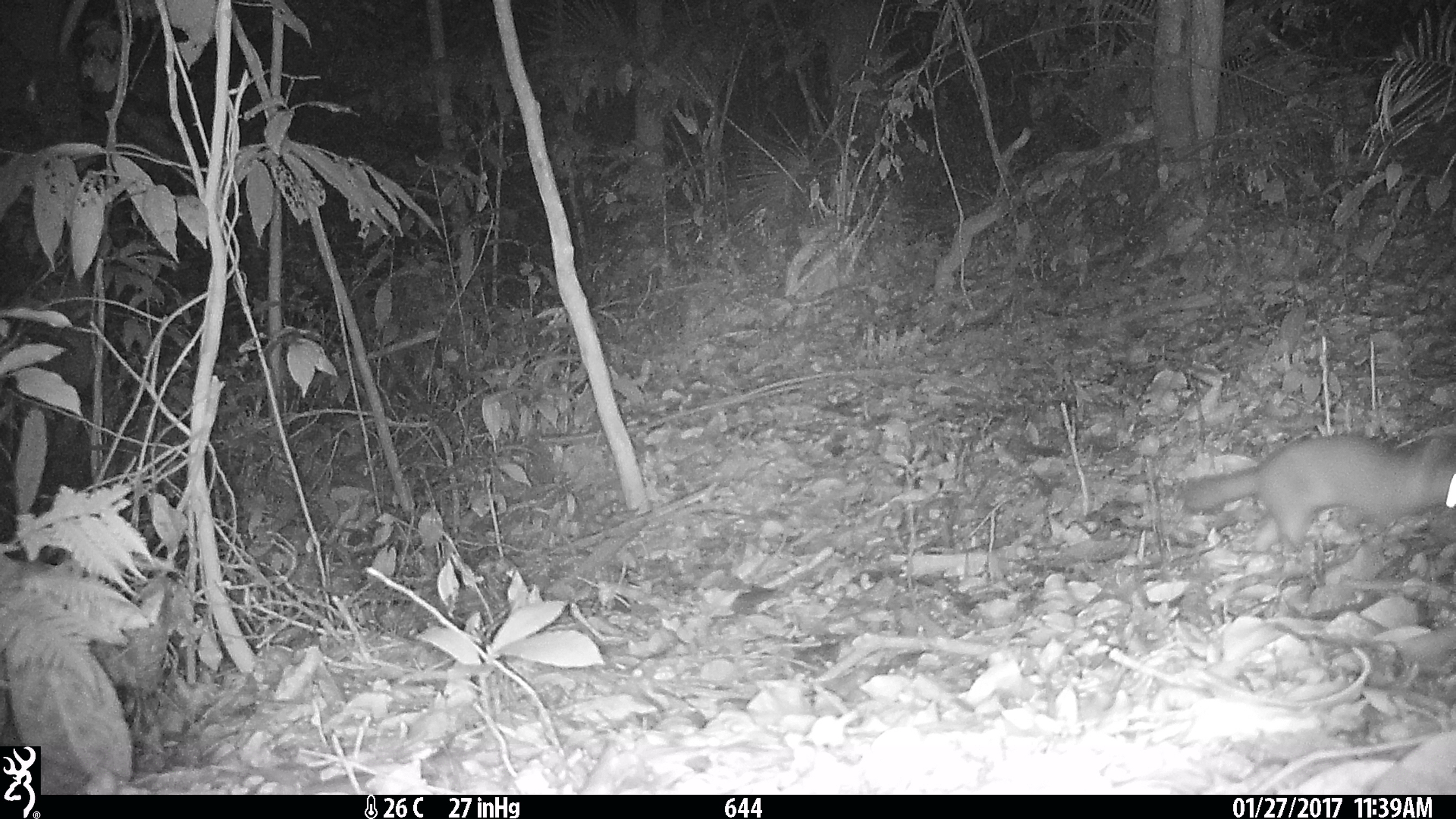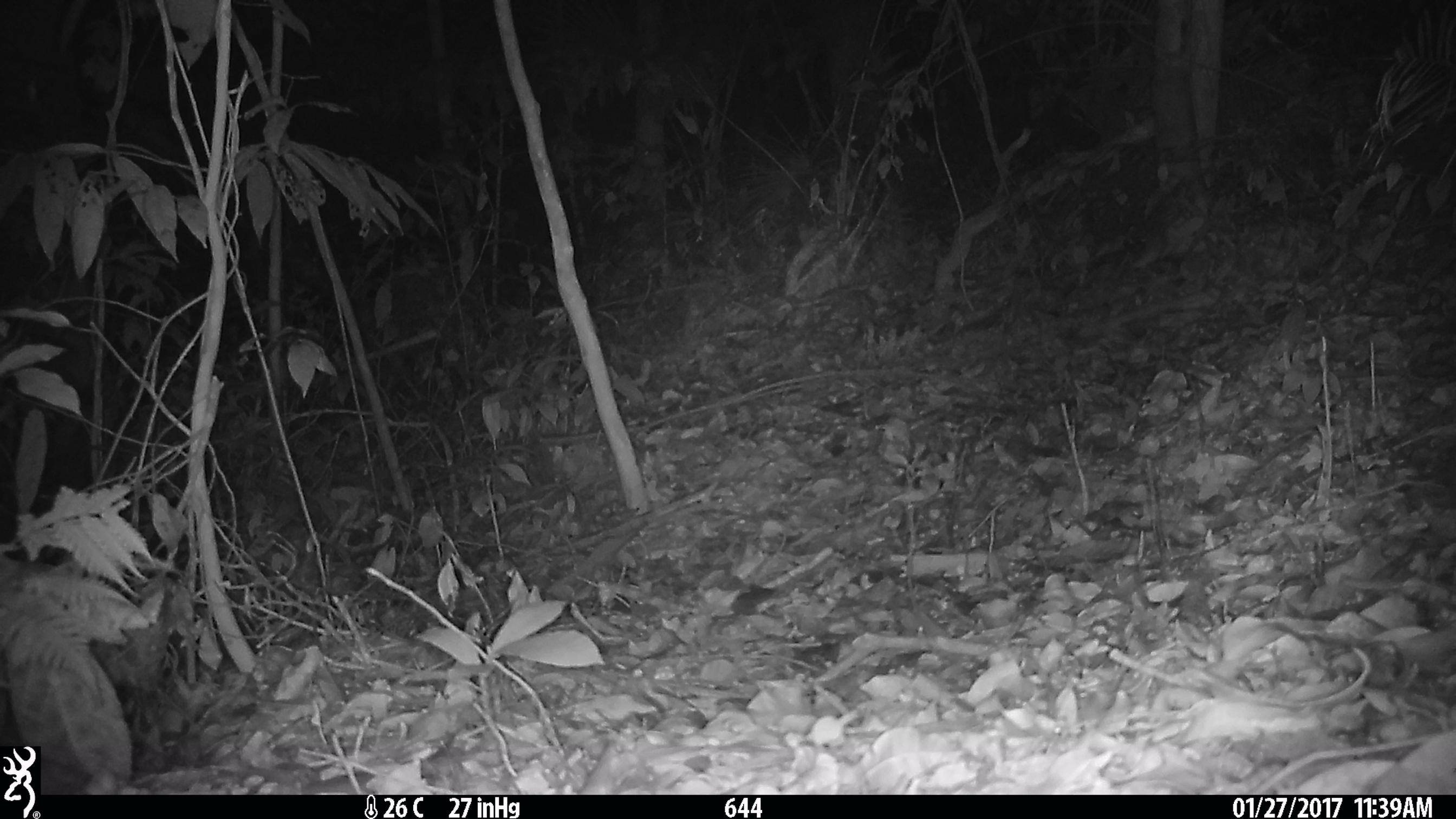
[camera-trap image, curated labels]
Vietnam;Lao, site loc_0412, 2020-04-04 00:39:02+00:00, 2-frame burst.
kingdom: Animalia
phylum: Chordata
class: Mammalia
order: Carnivora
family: Mustelidae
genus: Melogale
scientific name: Melogale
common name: ferret badger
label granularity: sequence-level